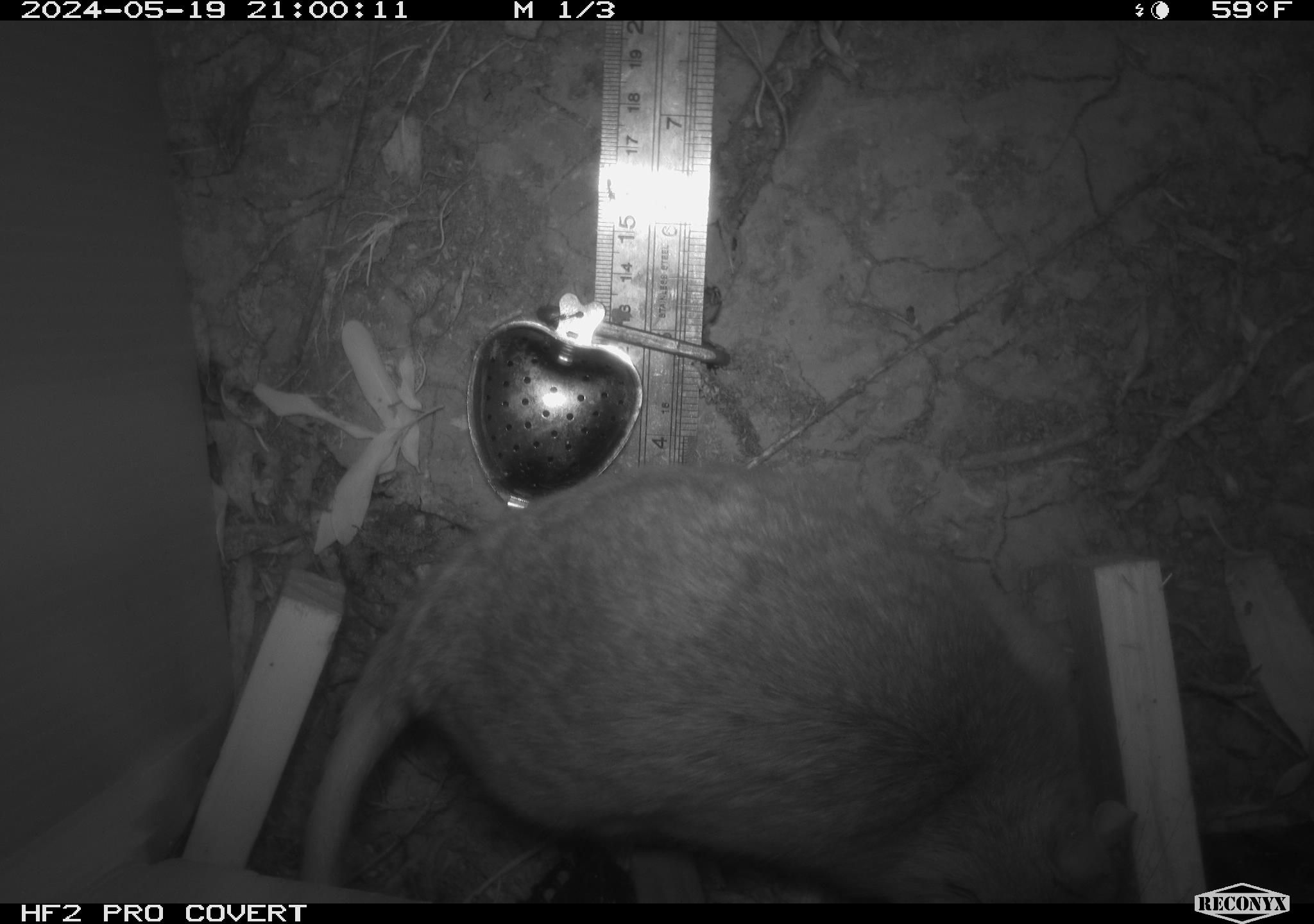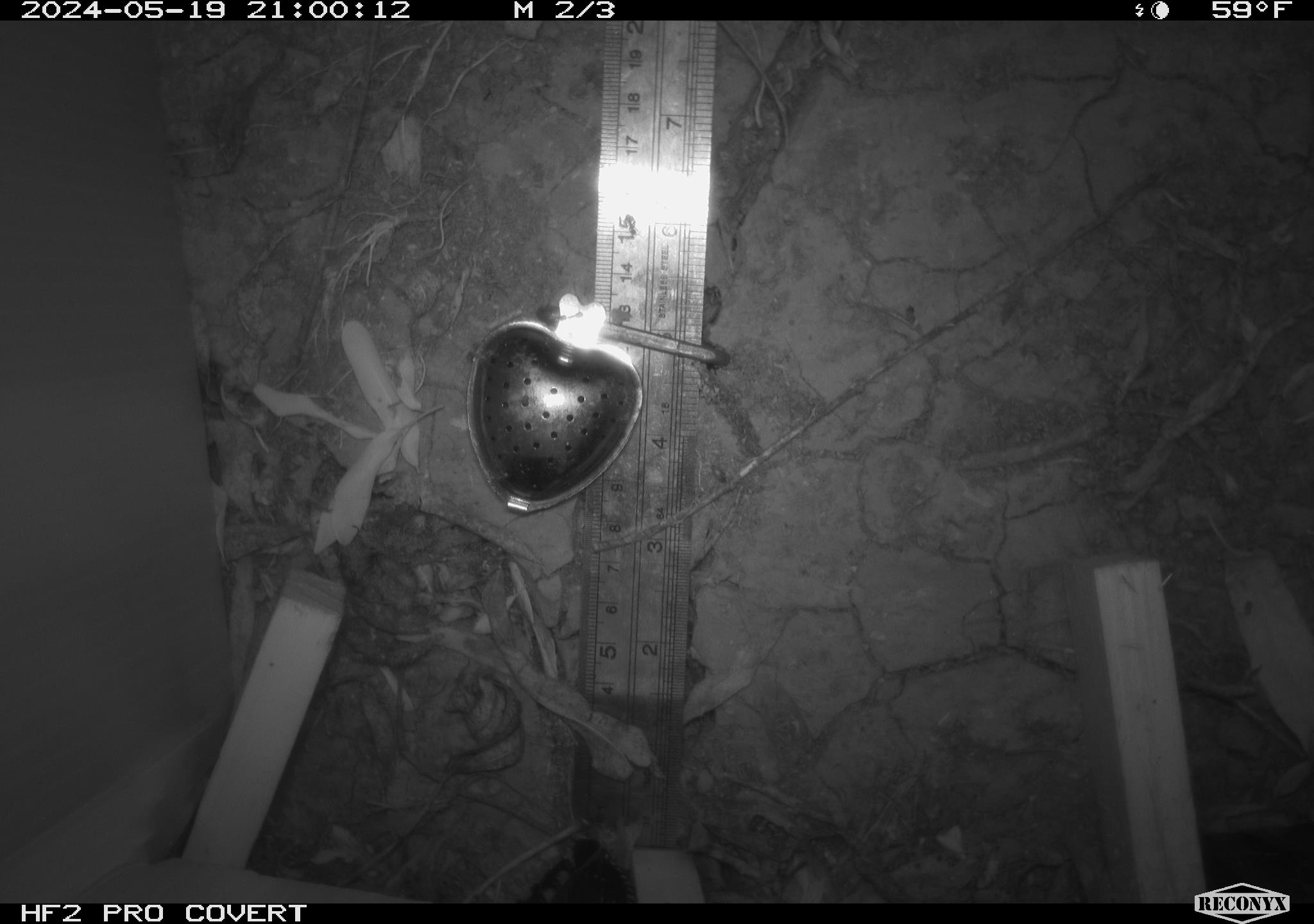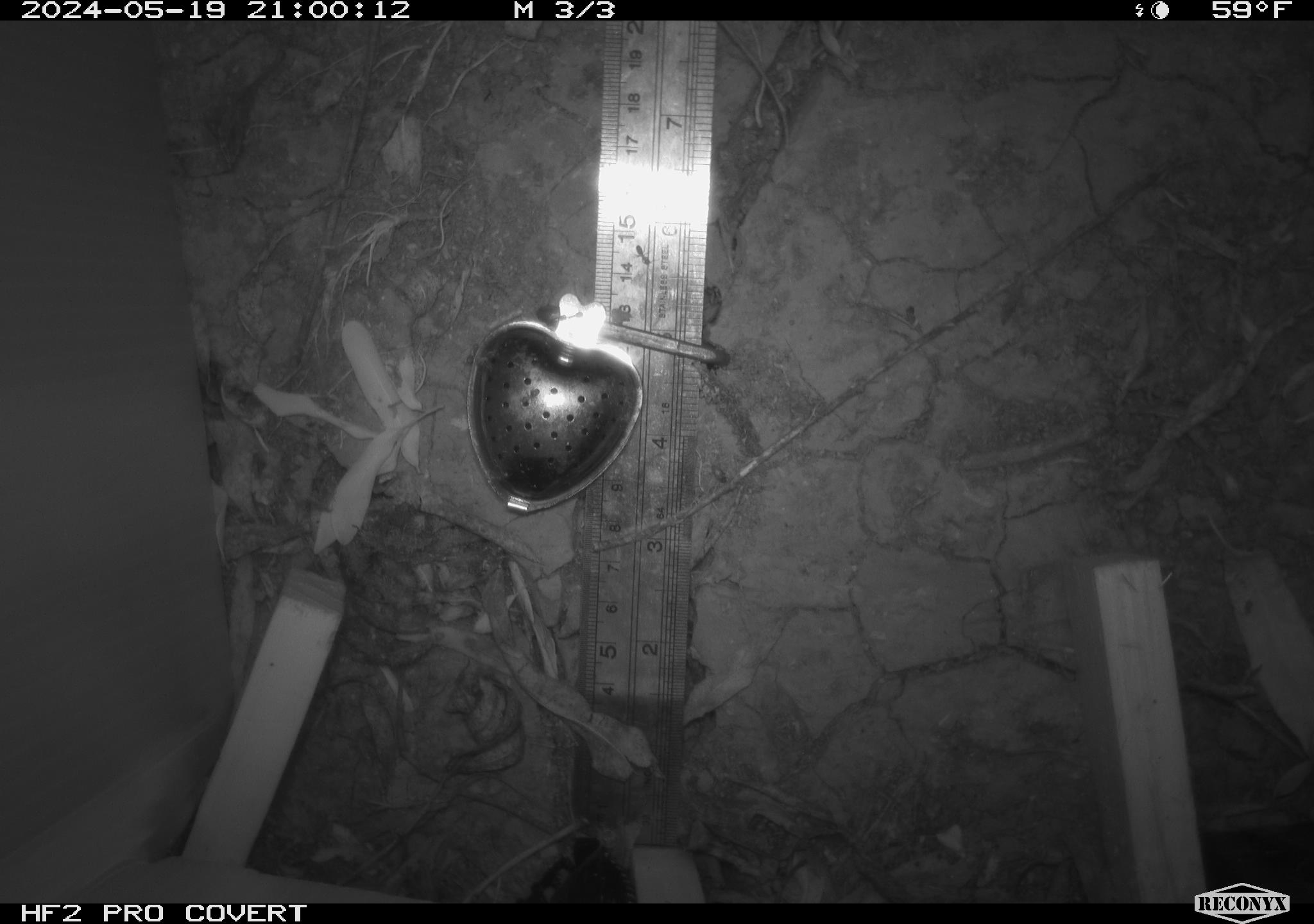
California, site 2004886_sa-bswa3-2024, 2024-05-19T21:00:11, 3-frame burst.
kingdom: Animalia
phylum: Chordata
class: Mammalia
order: Rodentia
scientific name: Rodentia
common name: woodrat or rat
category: woodrat or rat species